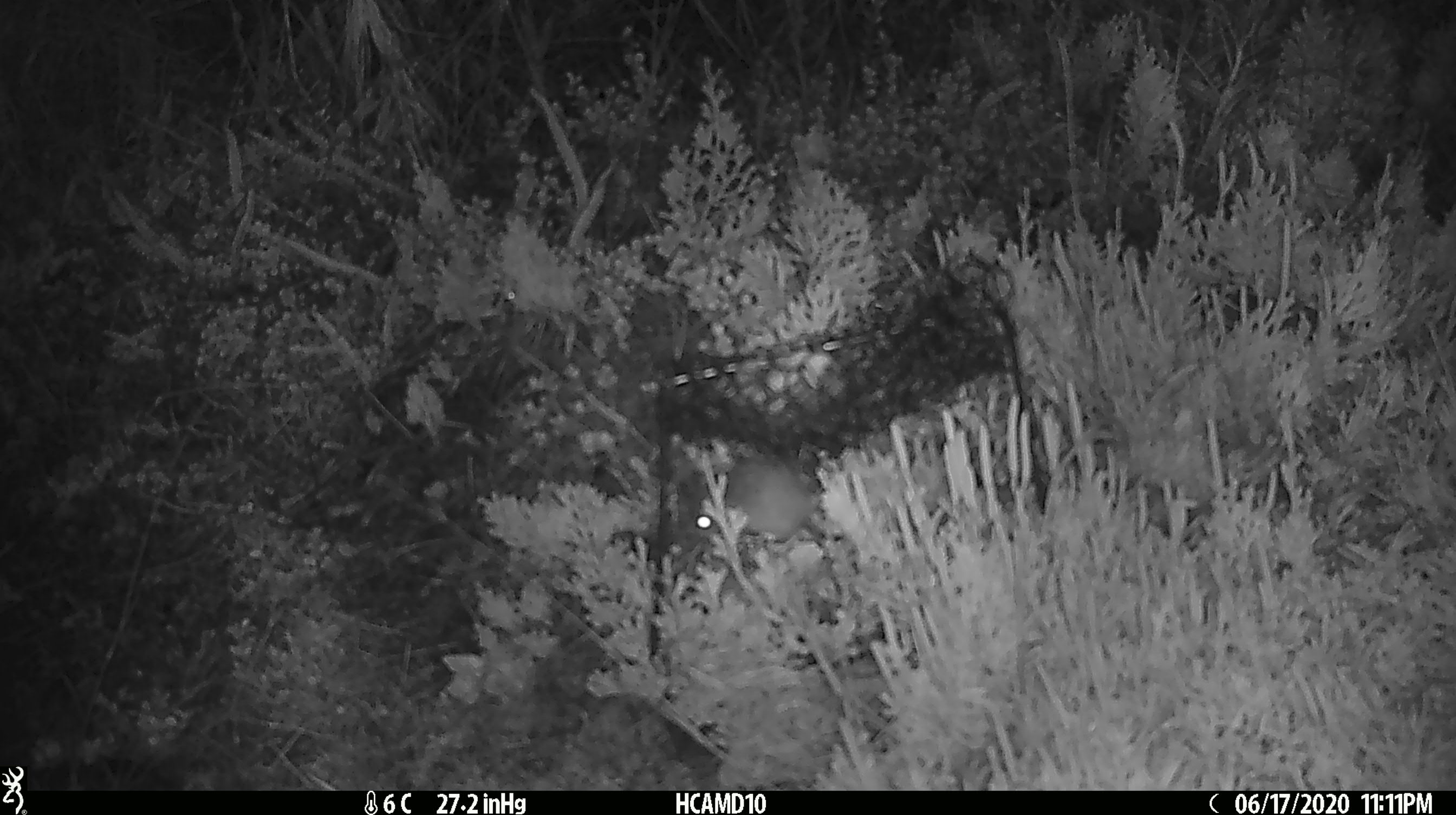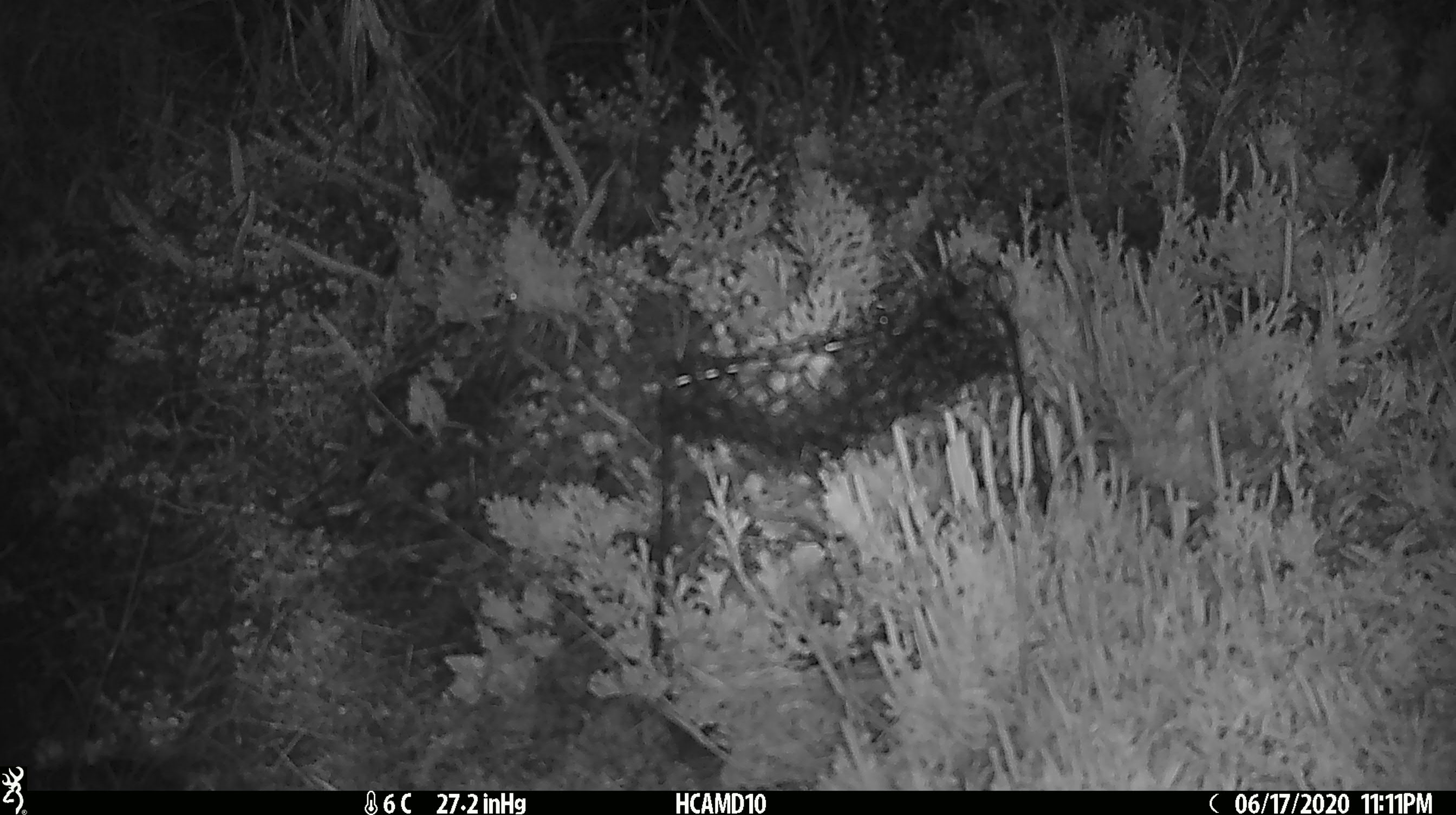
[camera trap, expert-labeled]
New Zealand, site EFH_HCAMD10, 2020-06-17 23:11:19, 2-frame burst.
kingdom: Animalia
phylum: Chordata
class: Mammalia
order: Rodentia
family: Muridae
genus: Mus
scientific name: Mus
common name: mouse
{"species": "mouse (Mus)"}